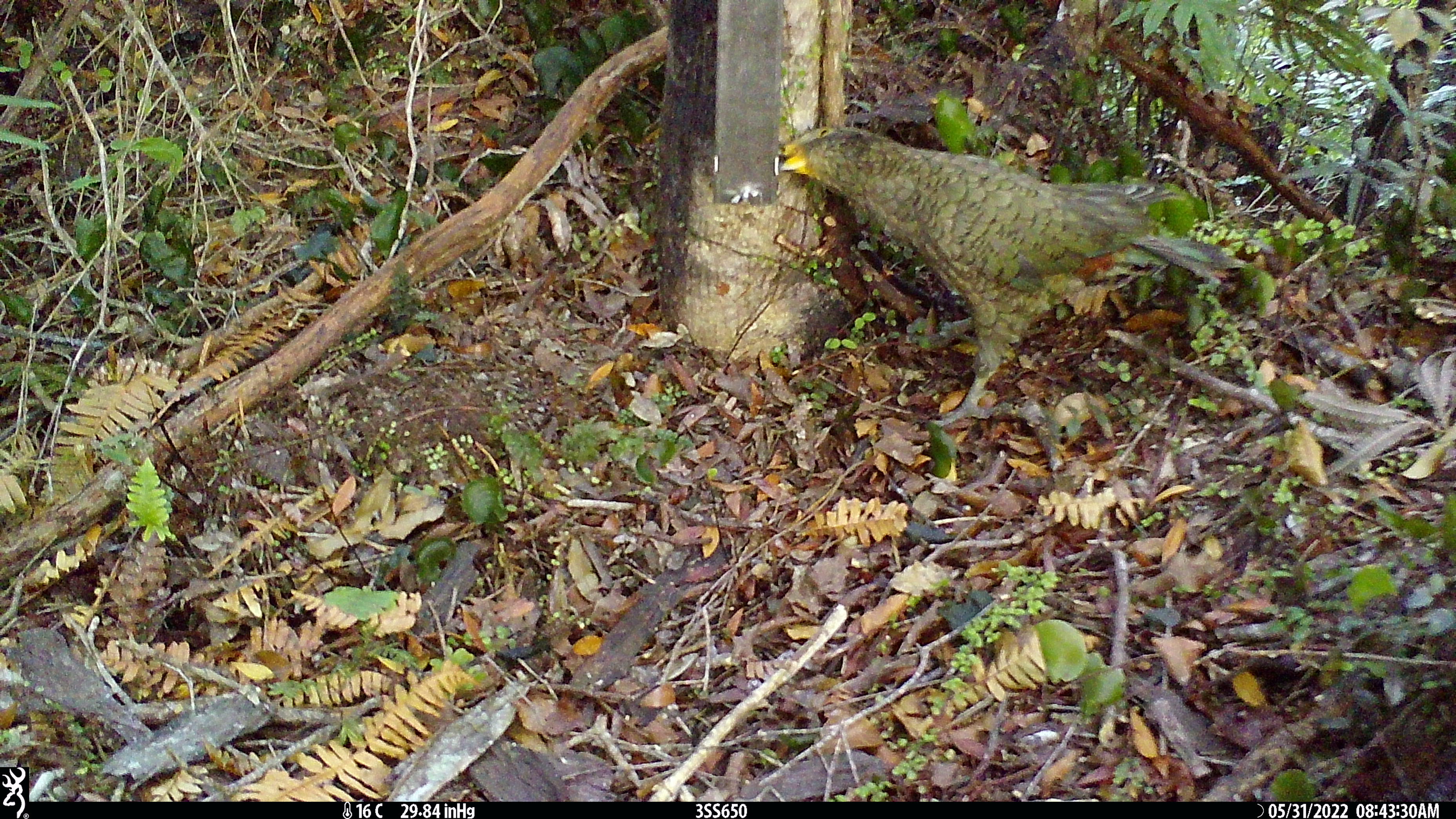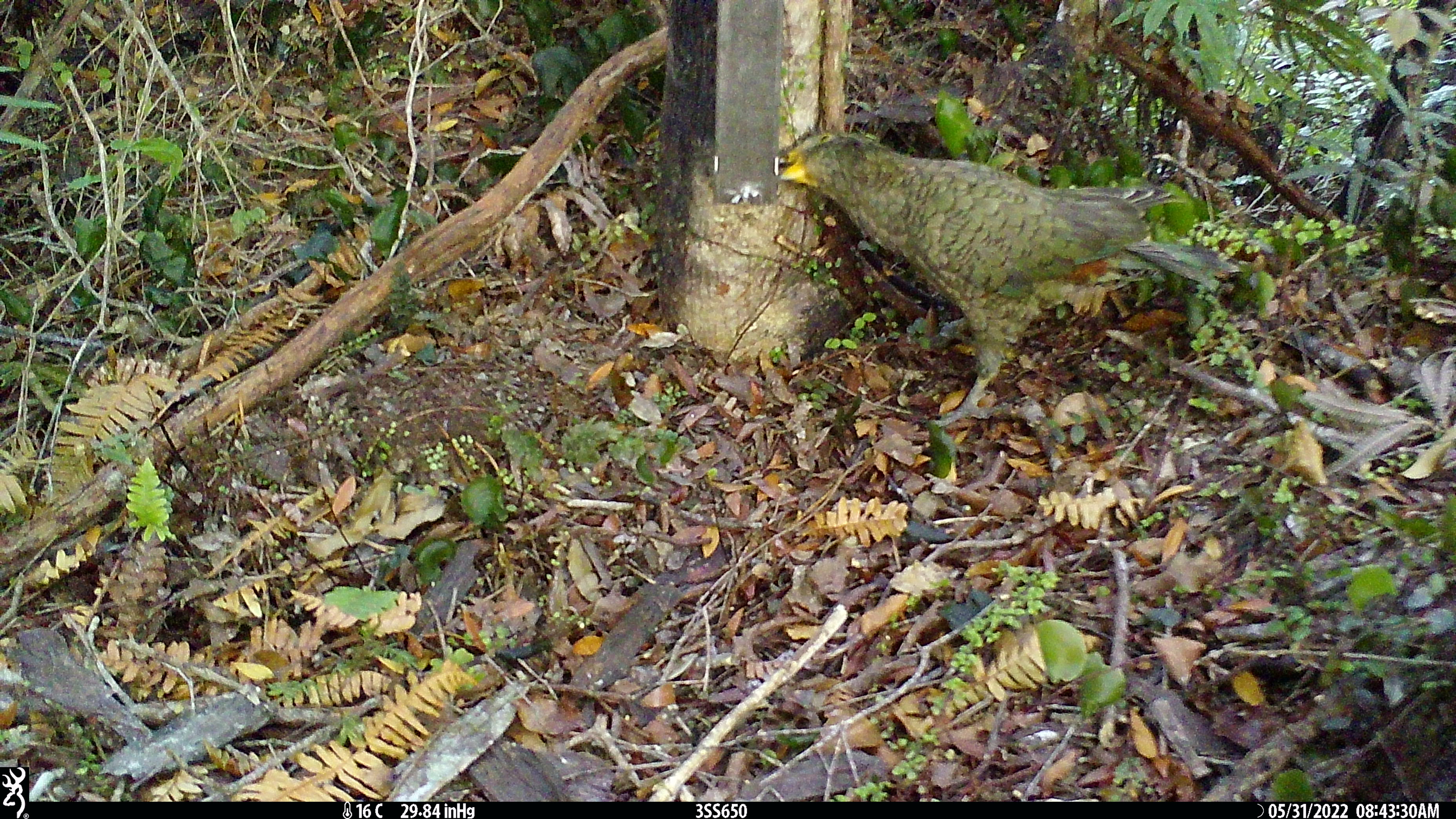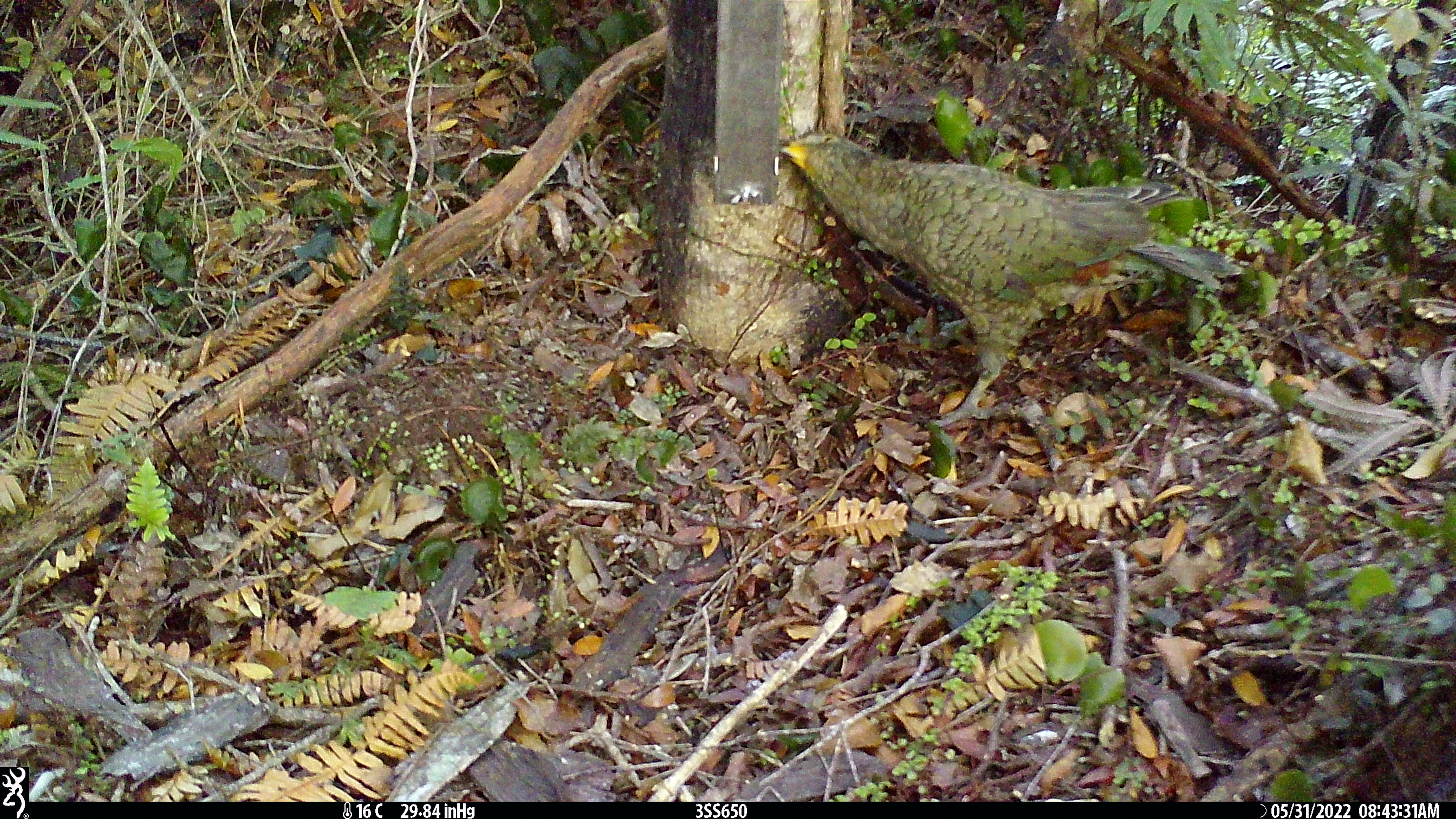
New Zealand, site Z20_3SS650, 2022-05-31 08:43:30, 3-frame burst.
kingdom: Animalia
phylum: Chordata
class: Aves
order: Psittaciformes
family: Strigopidae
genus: Nestor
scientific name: Nestor notabilis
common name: kea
Kea (Nestor notabilis).